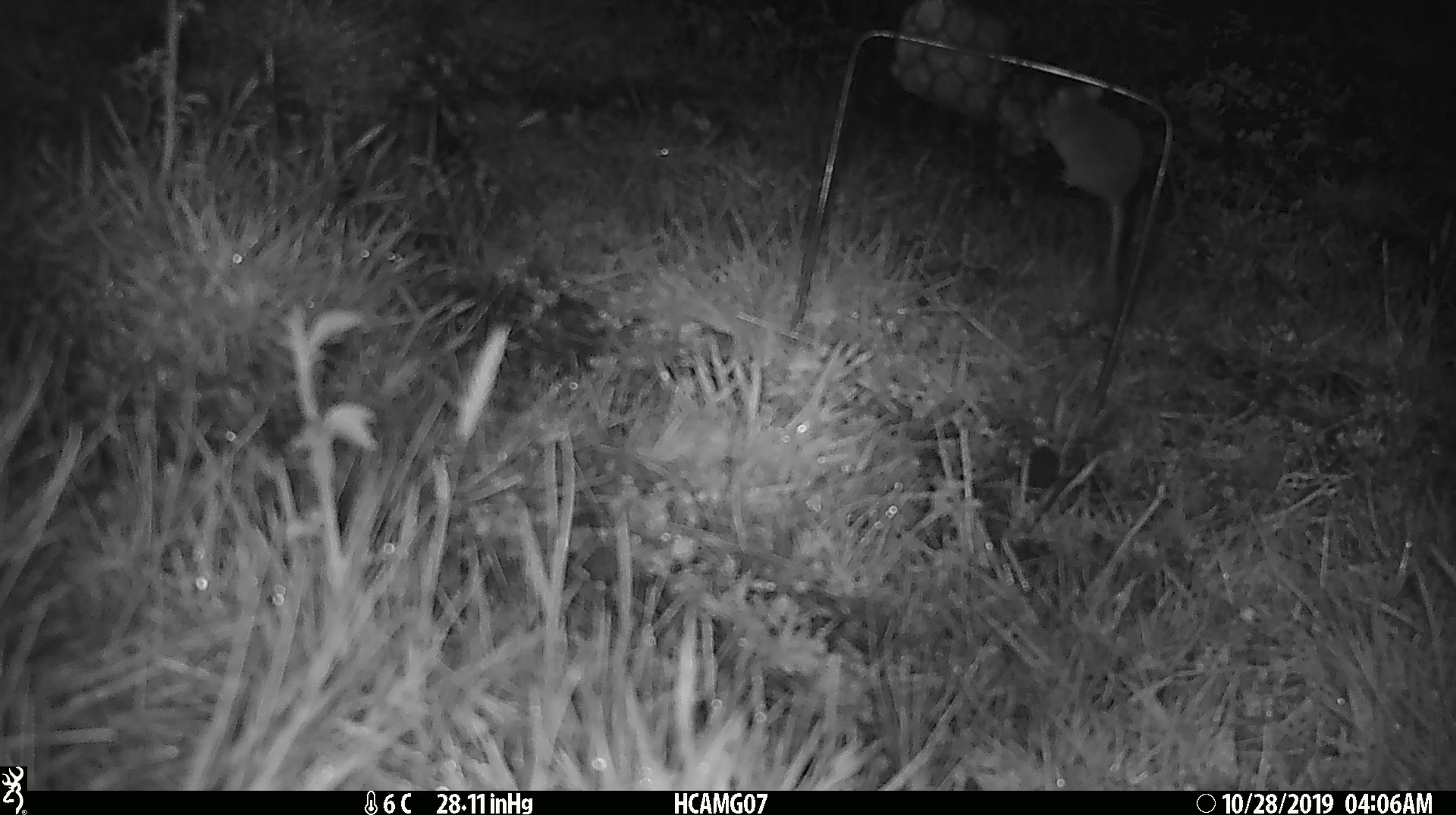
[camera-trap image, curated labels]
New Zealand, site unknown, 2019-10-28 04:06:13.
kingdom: Animalia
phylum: Chordata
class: Mammalia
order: Rodentia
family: Muridae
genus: Mus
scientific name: Mus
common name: mouse